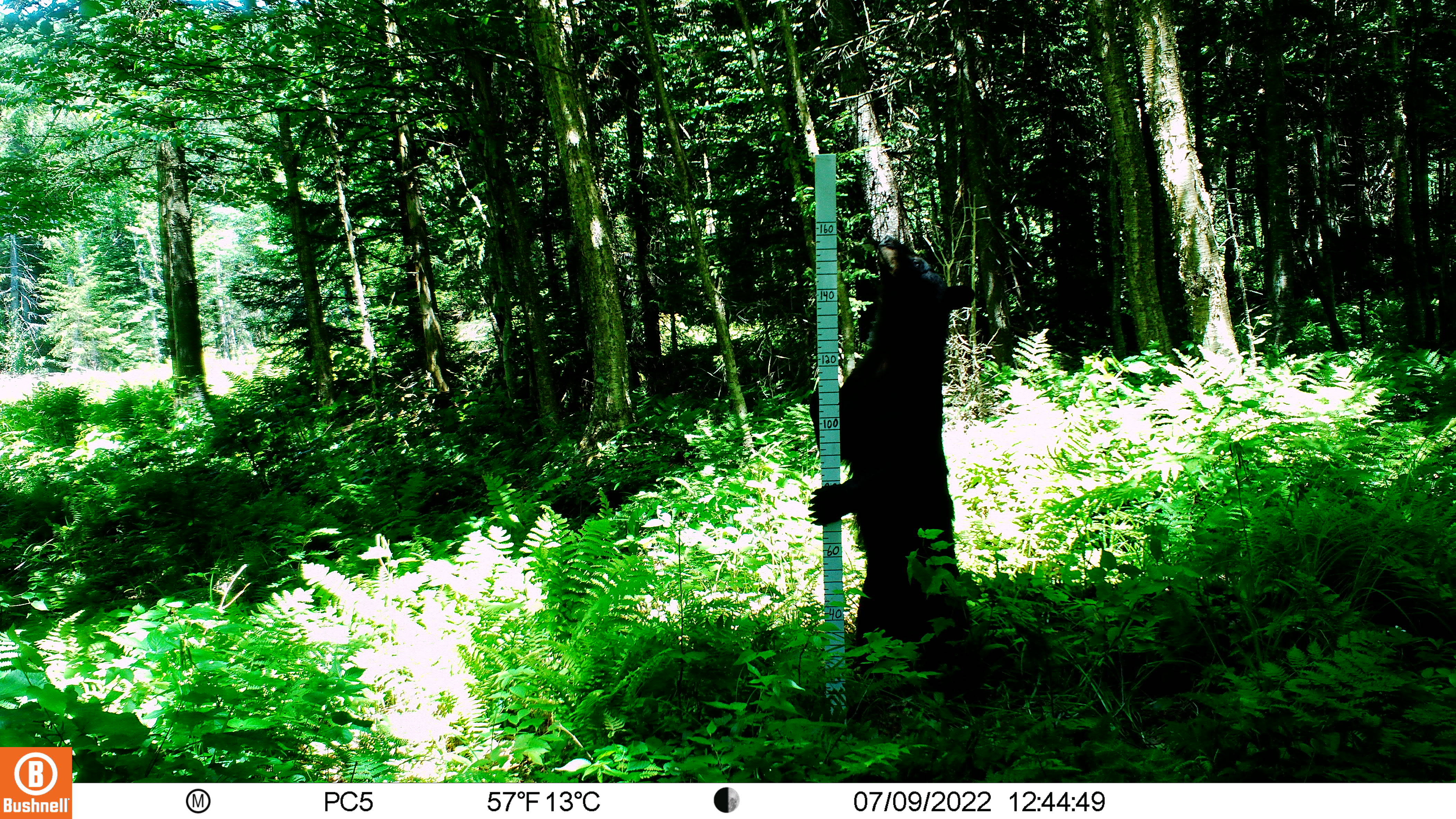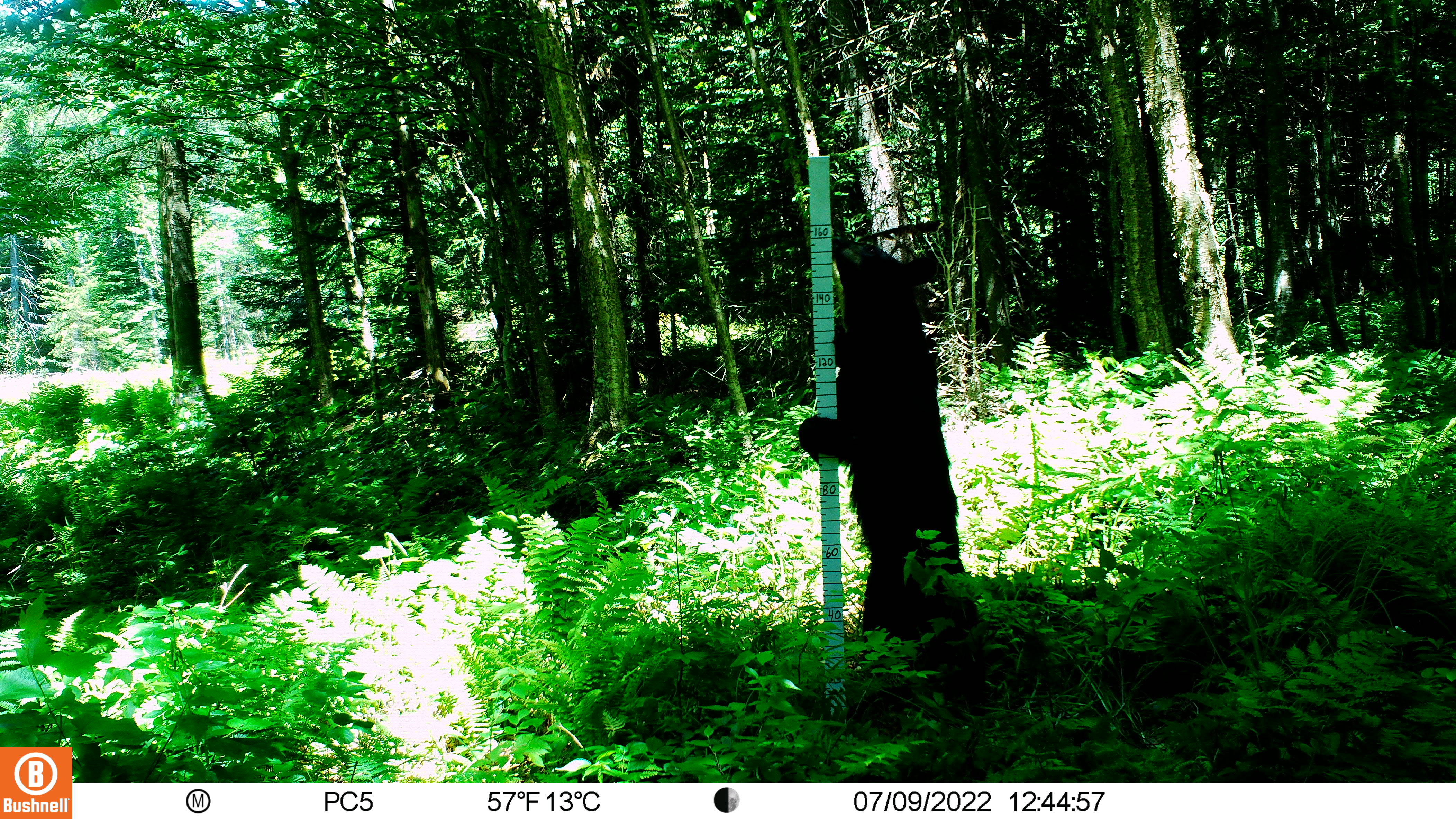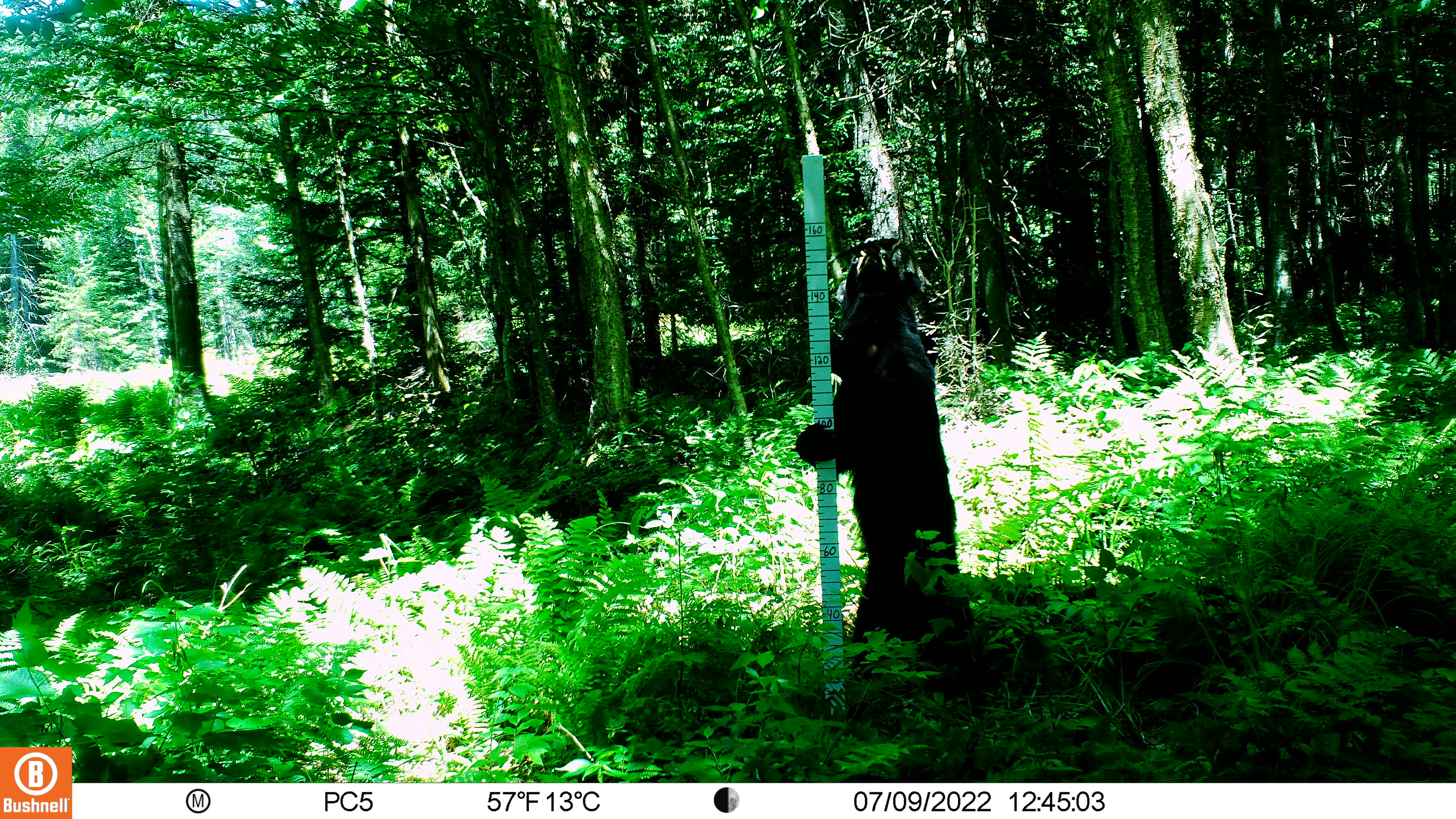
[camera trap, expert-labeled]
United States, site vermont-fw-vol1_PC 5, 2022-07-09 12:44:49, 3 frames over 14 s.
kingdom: Animalia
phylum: Chordata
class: Mammalia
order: Carnivora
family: Ursidae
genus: Ursus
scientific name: Ursus americanus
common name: black bear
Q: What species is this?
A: Black bear (Ursus americanus).